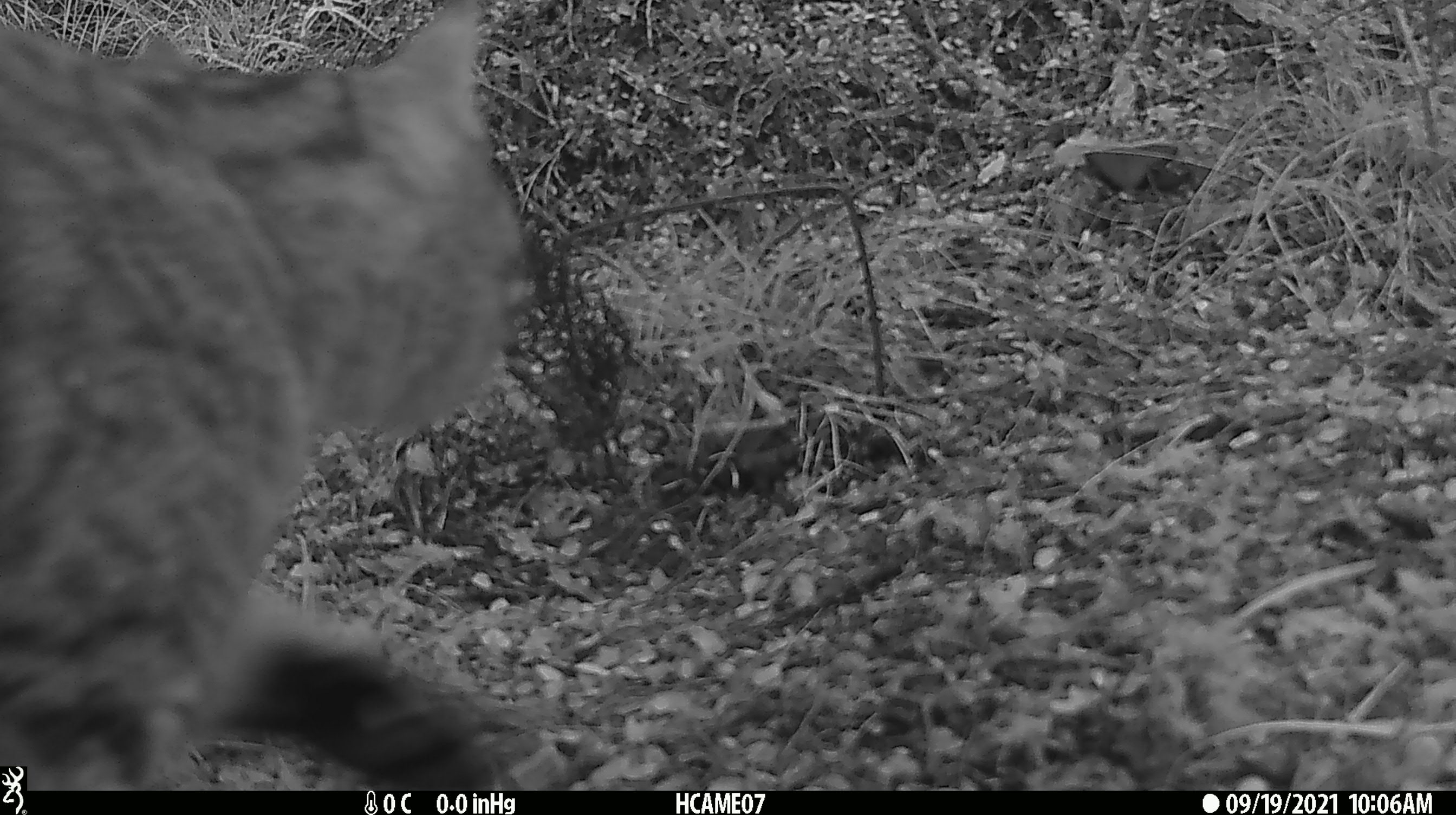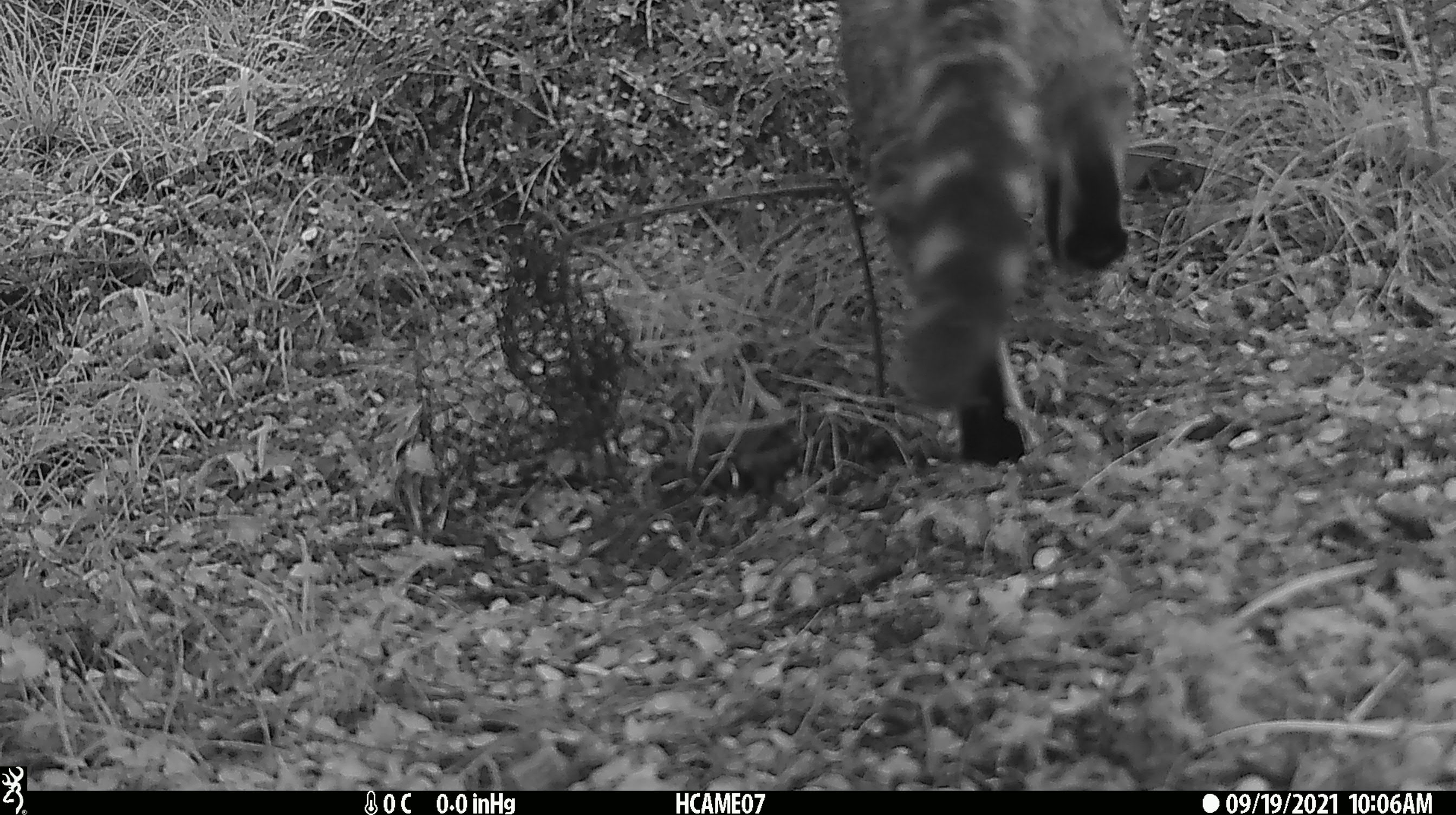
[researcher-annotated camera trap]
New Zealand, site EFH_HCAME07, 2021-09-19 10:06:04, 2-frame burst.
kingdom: Animalia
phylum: Chordata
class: Mammalia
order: Carnivora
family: Felidae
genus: Felis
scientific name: Felis catus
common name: domestic cat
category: cat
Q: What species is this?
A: Cat (domestic cat) (Felis catus).